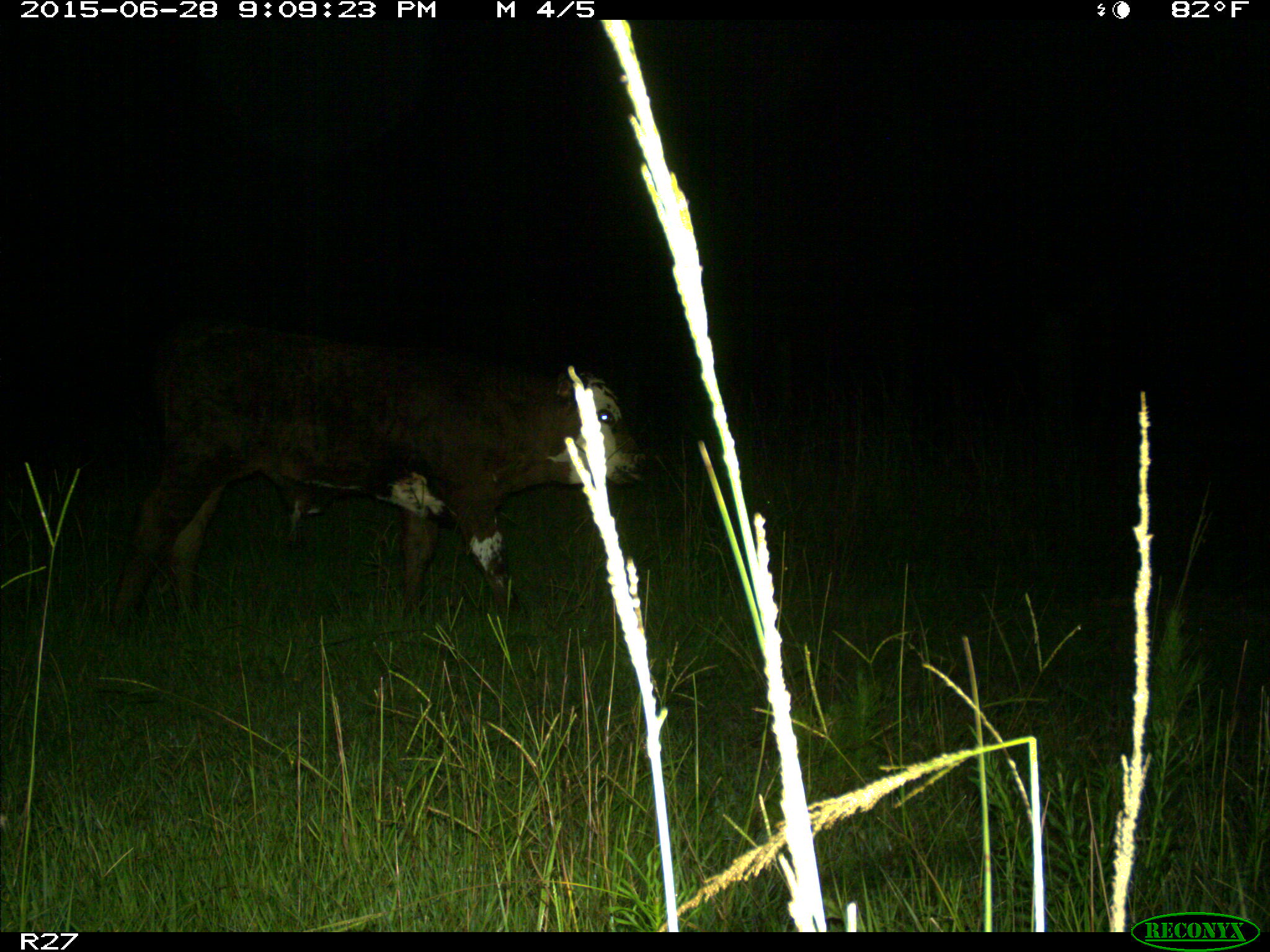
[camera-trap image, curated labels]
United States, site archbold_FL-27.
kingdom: Animalia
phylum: Chordata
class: Mammalia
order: Artiodactyla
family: Bovidae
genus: Bos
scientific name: Bos taurus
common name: domestic cow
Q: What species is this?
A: Bos taurus (domestic cow).